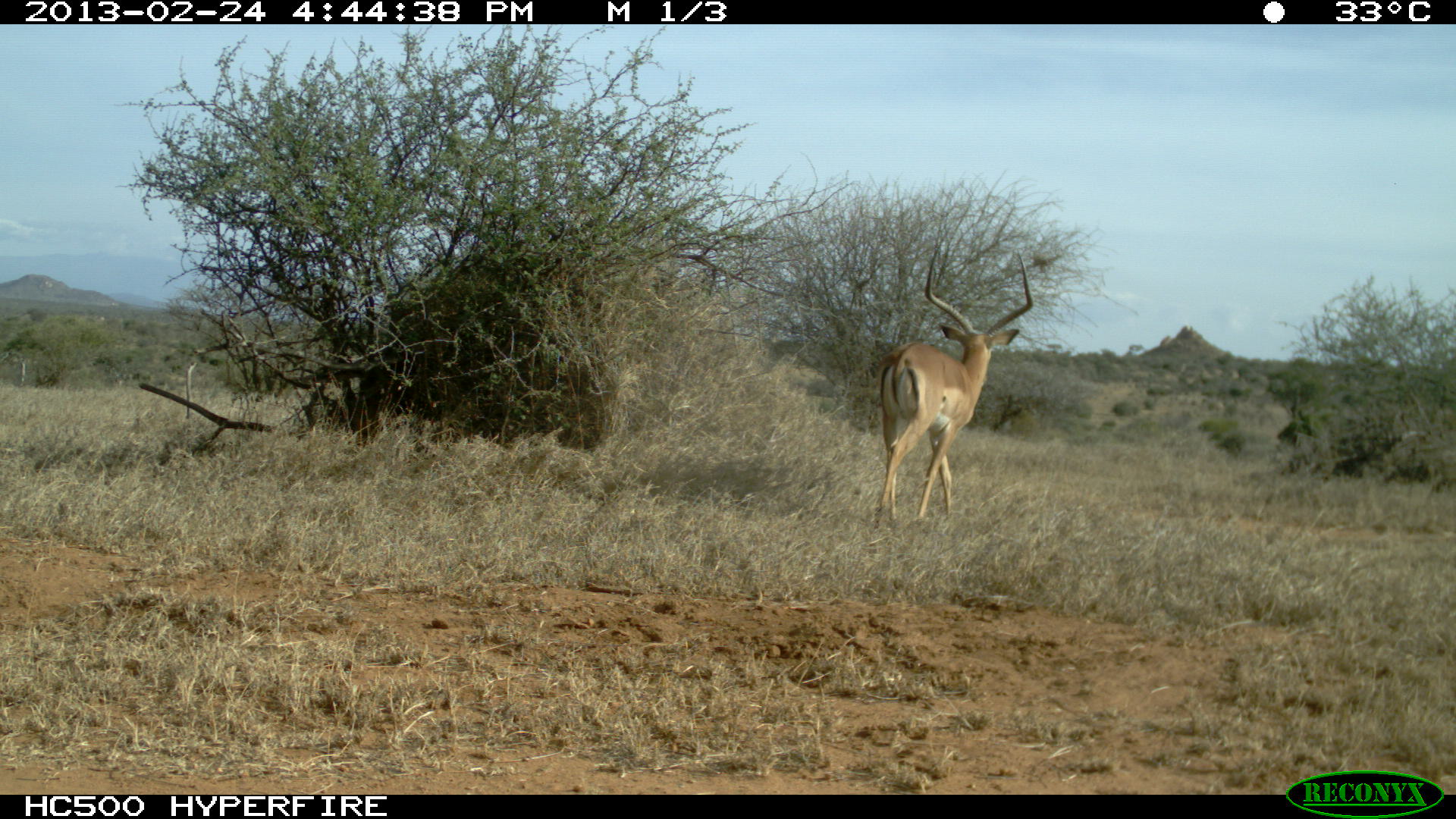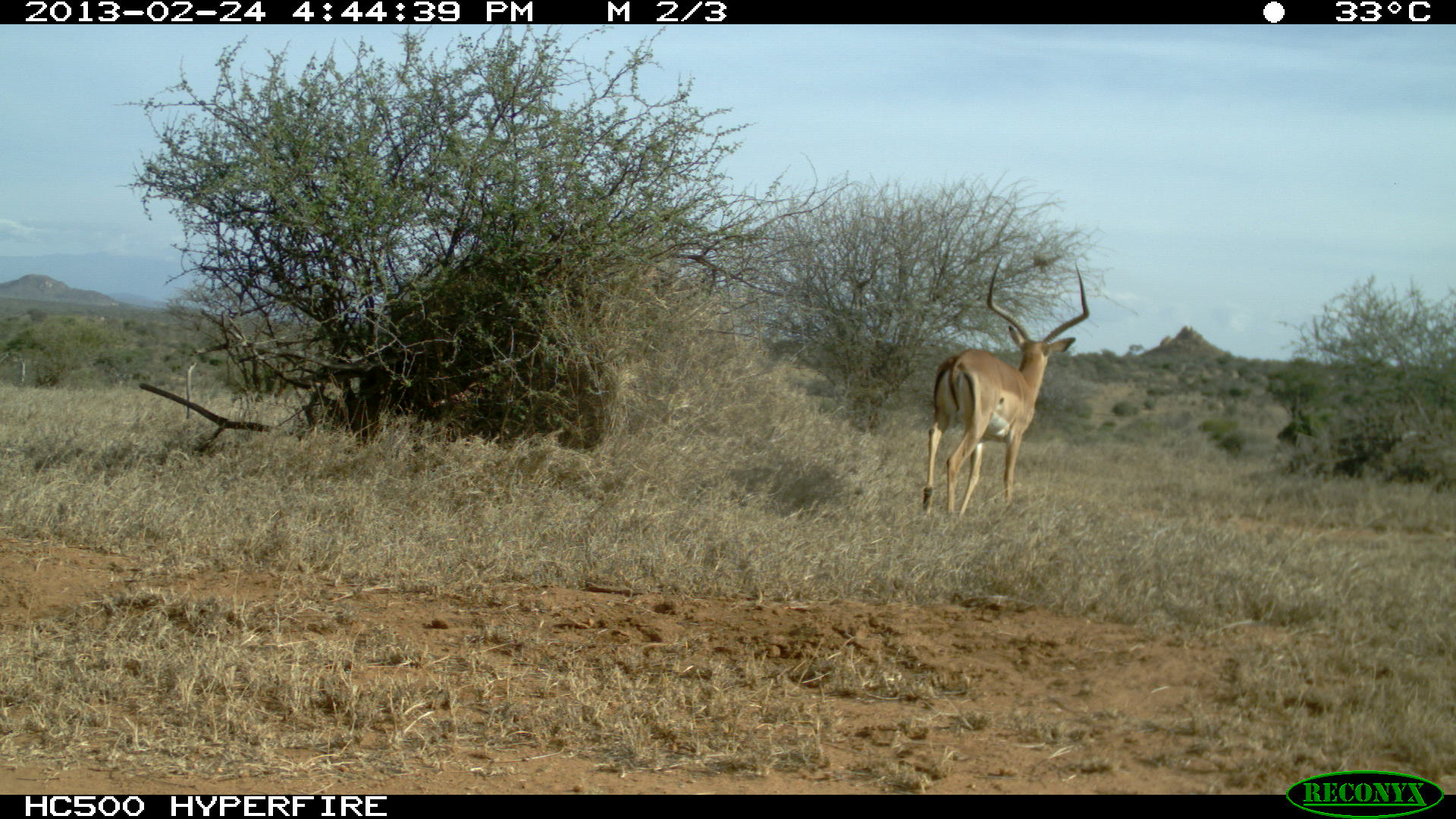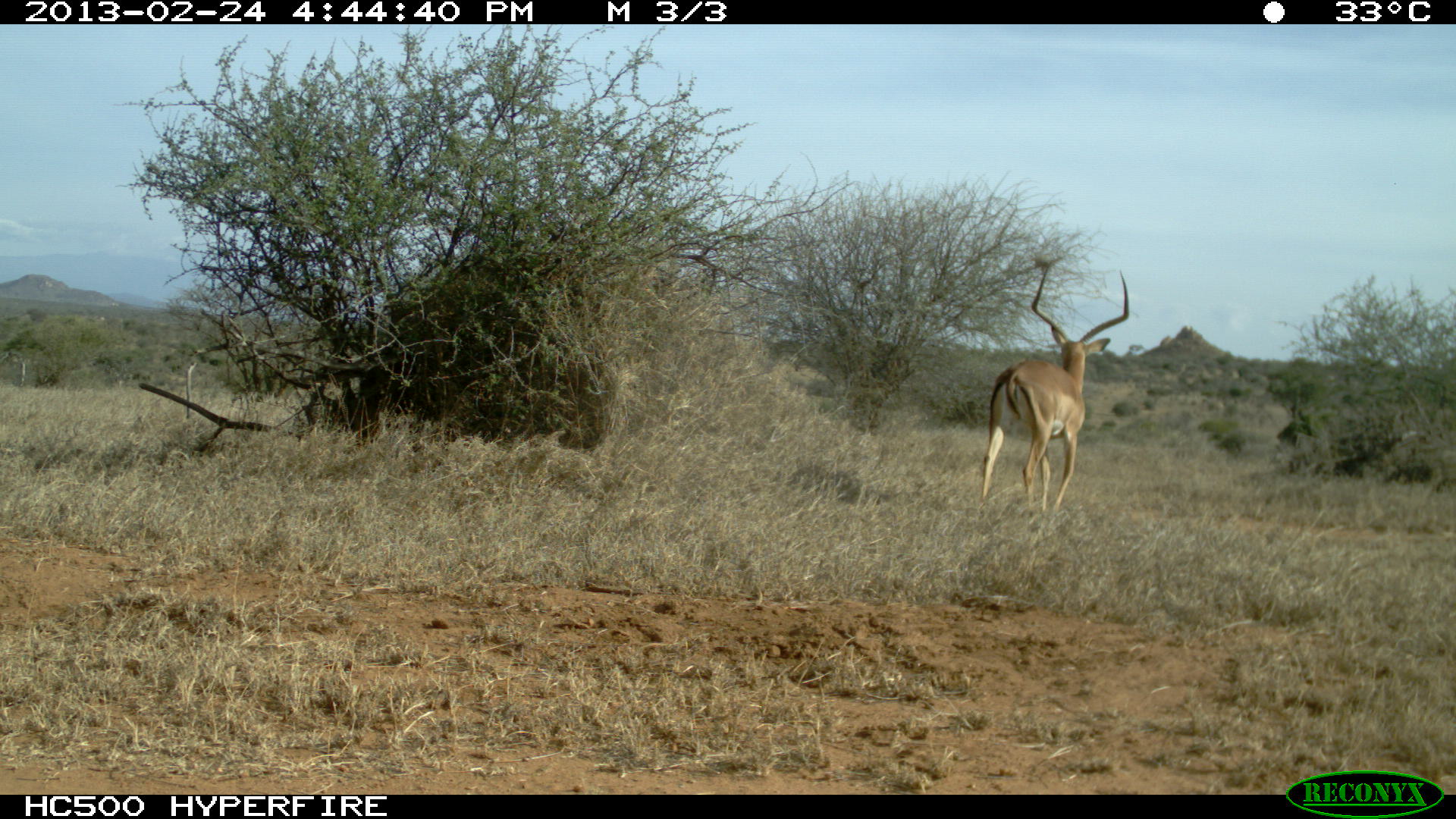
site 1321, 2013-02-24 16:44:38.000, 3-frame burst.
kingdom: Animalia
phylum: Chordata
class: Mammalia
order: Artiodactyla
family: Bovidae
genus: Aepyceros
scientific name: Aepyceros melampus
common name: impala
Aepyceros melampus (impala), count 2.